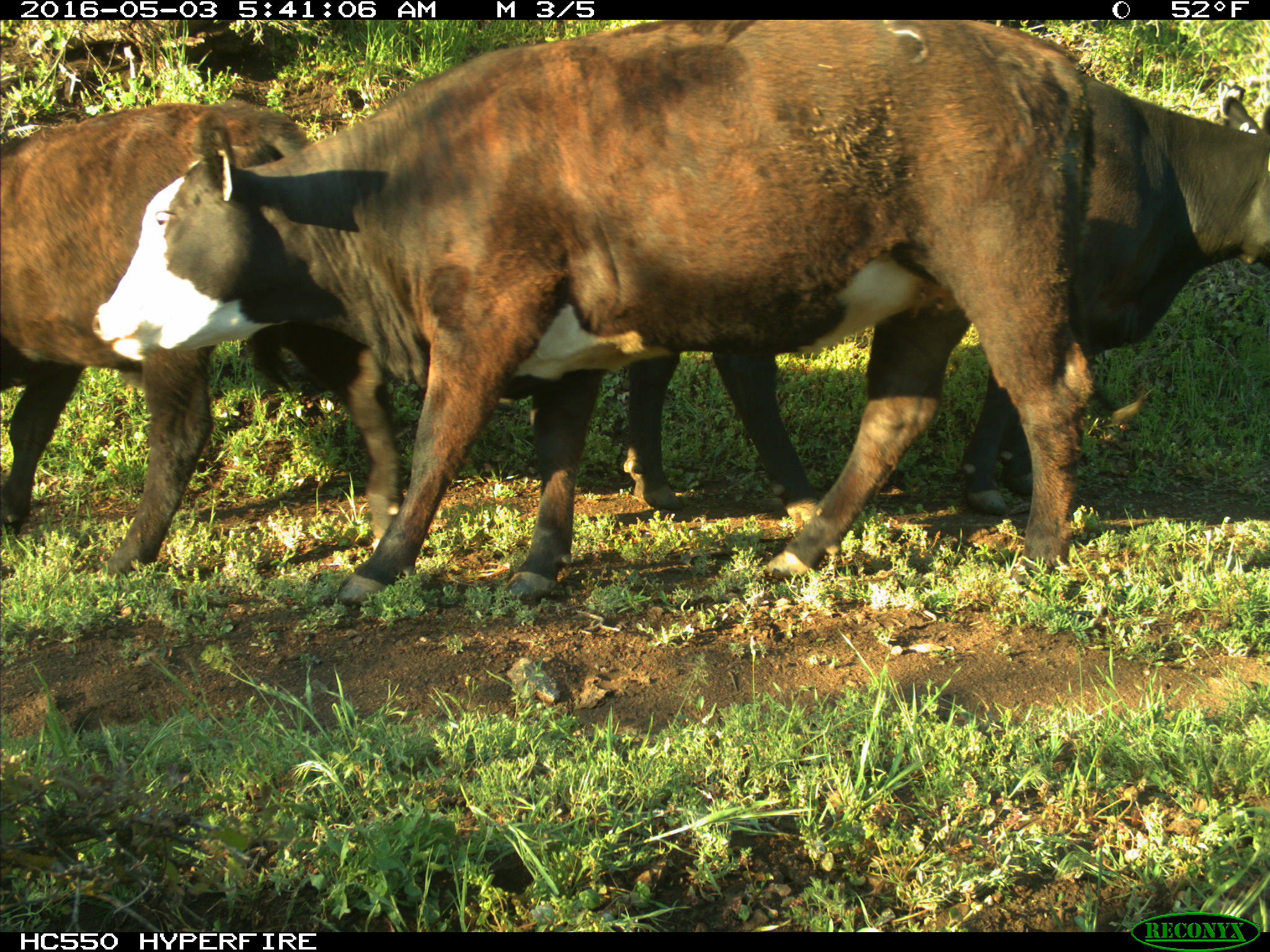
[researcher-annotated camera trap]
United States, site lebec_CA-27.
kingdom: Animalia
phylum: Chordata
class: Mammalia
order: Artiodactyla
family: Bovidae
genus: Bos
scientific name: Bos taurus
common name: domestic cow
Bos taurus (domestic cow).